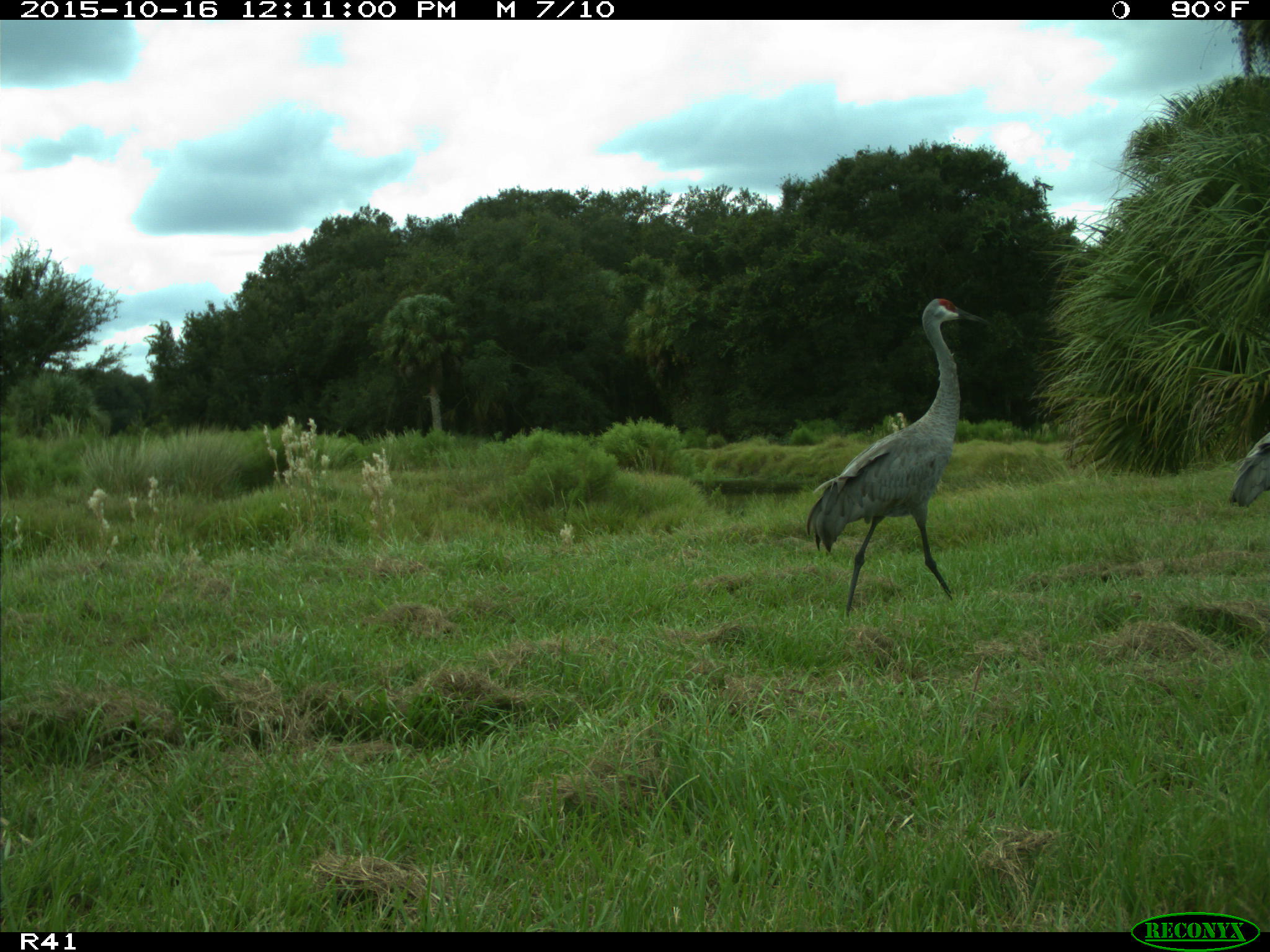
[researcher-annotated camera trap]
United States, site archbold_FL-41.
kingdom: Animalia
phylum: Chordata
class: Aves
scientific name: Aves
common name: birds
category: unidentified bird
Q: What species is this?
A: Unidentified bird (birds) (Aves).